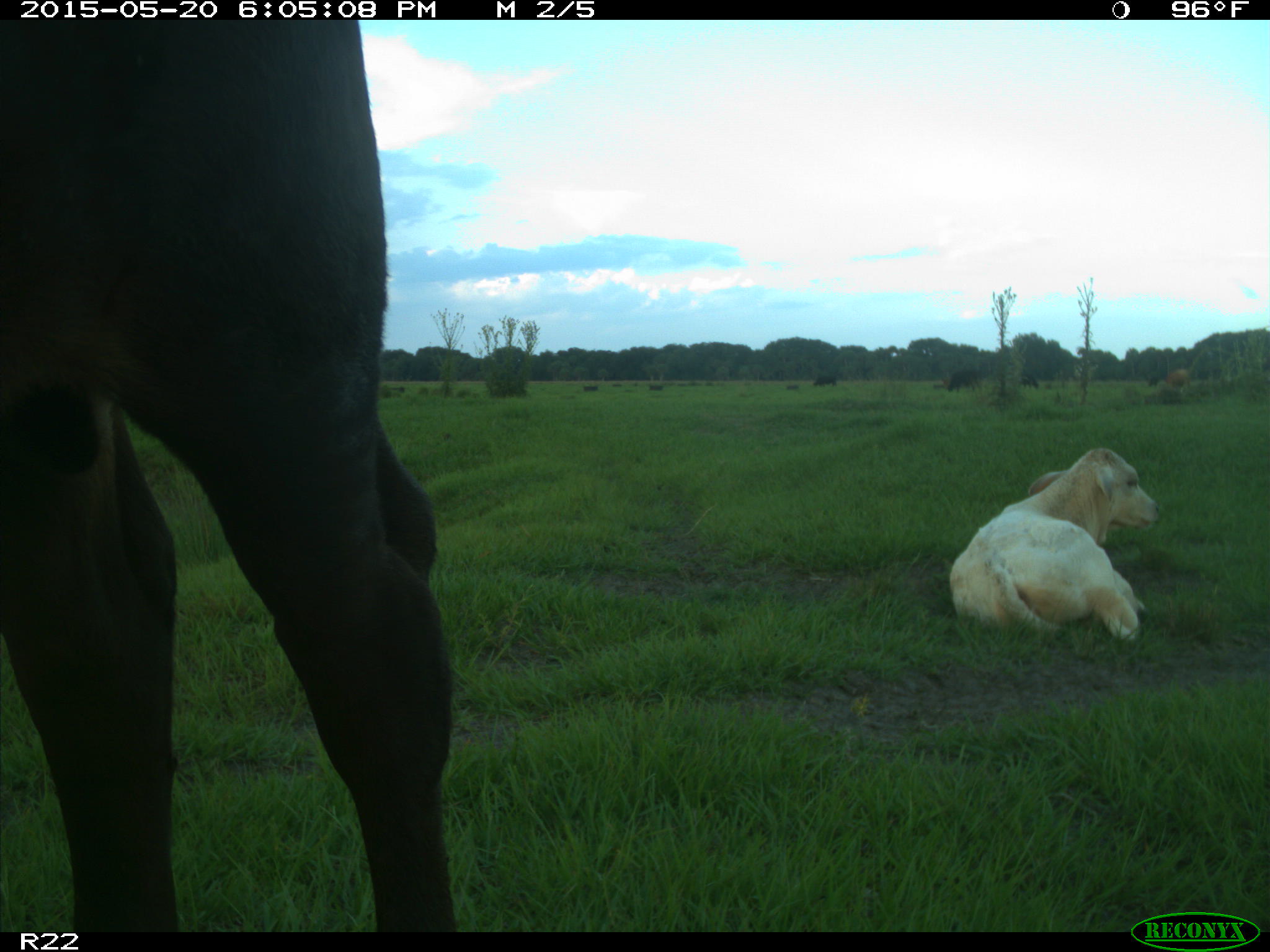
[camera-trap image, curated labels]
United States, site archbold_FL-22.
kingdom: Animalia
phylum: Chordata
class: Mammalia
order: Artiodactyla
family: Bovidae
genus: Bos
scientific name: Bos taurus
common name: domestic cow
Bos taurus (domestic cow).